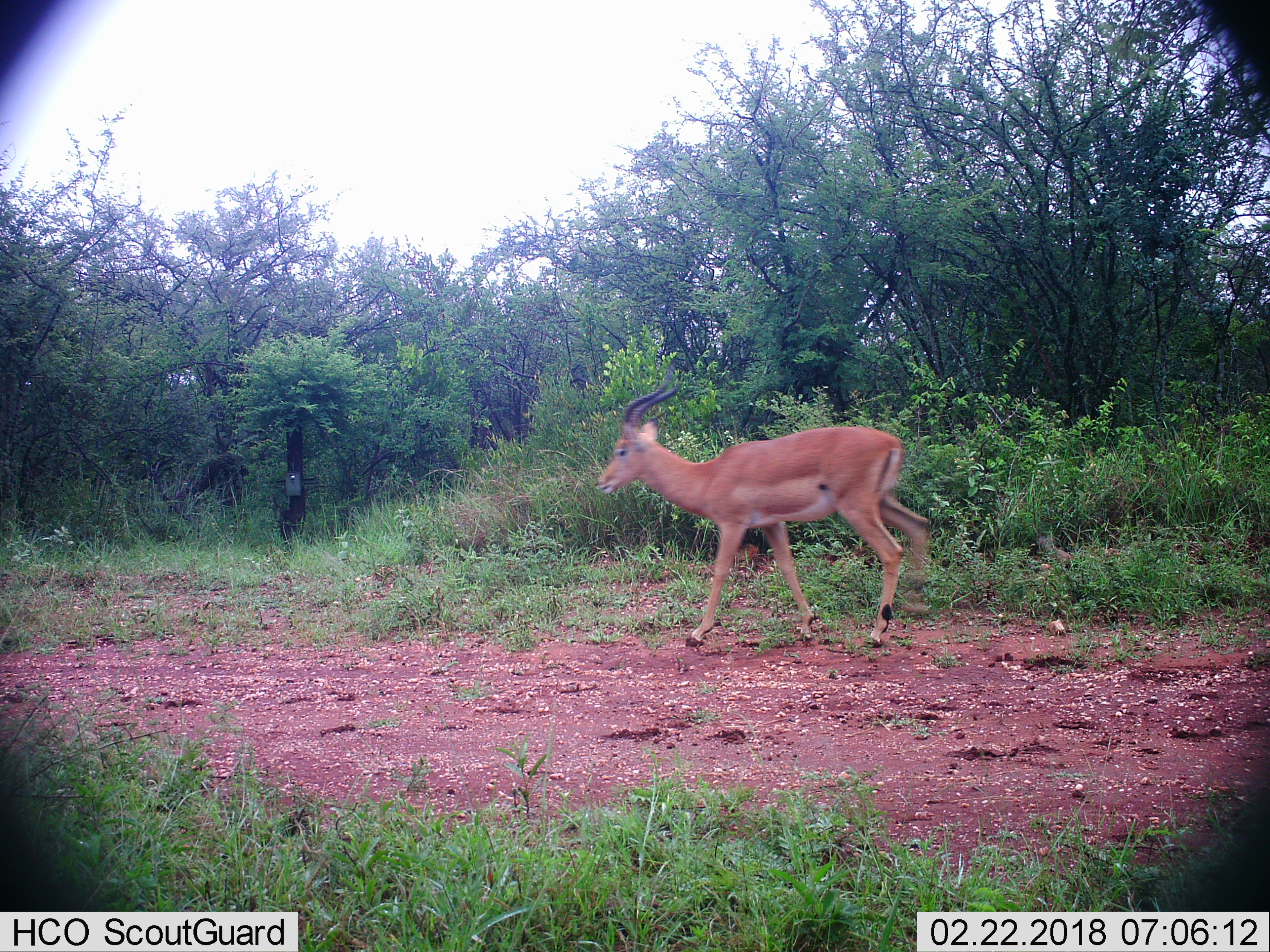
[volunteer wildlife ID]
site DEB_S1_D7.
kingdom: Animalia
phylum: Chordata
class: Mammalia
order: Artiodactyla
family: Bovidae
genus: Aepyceros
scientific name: Aepyceros melampus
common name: impala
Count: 1.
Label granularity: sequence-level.